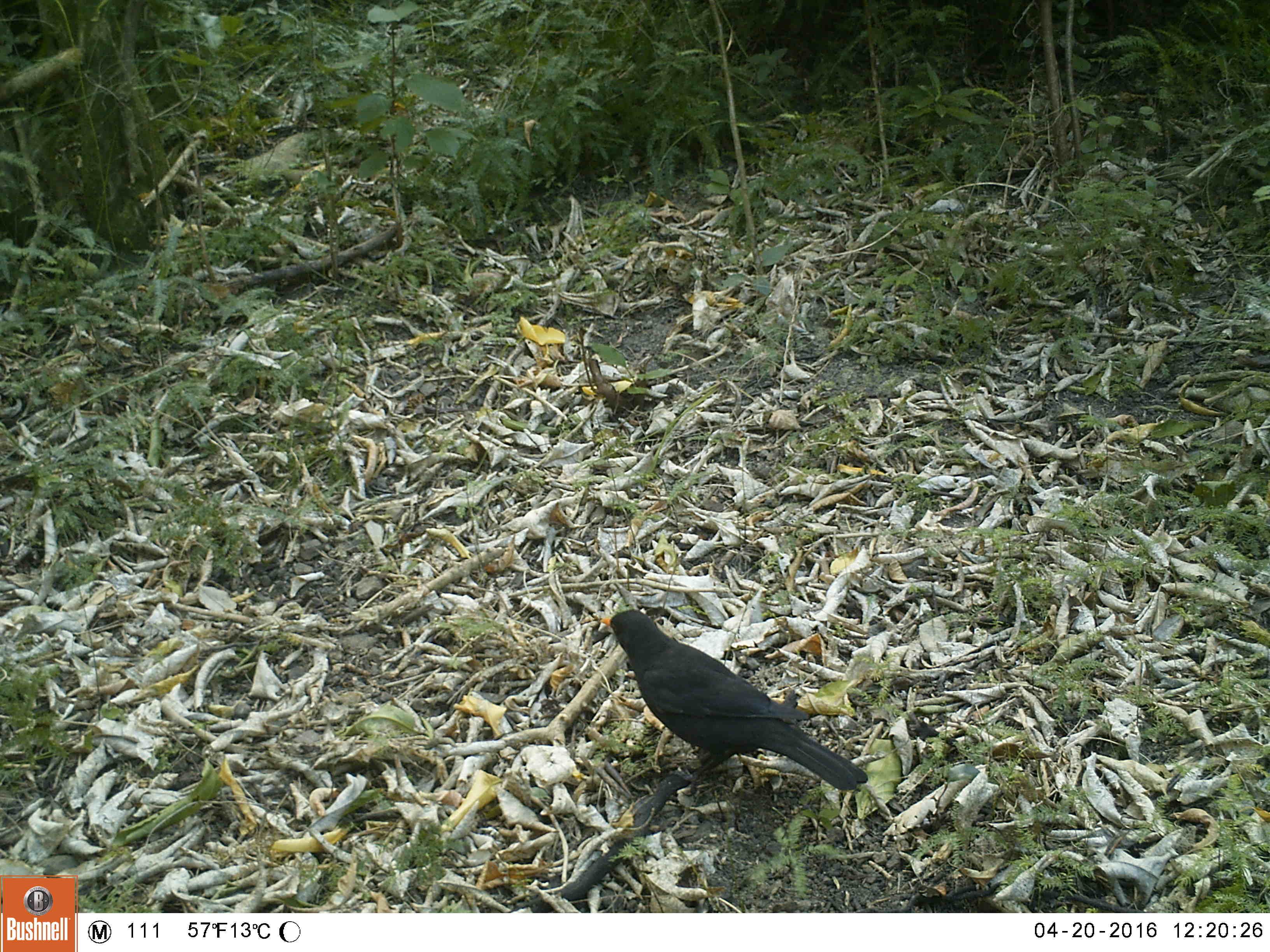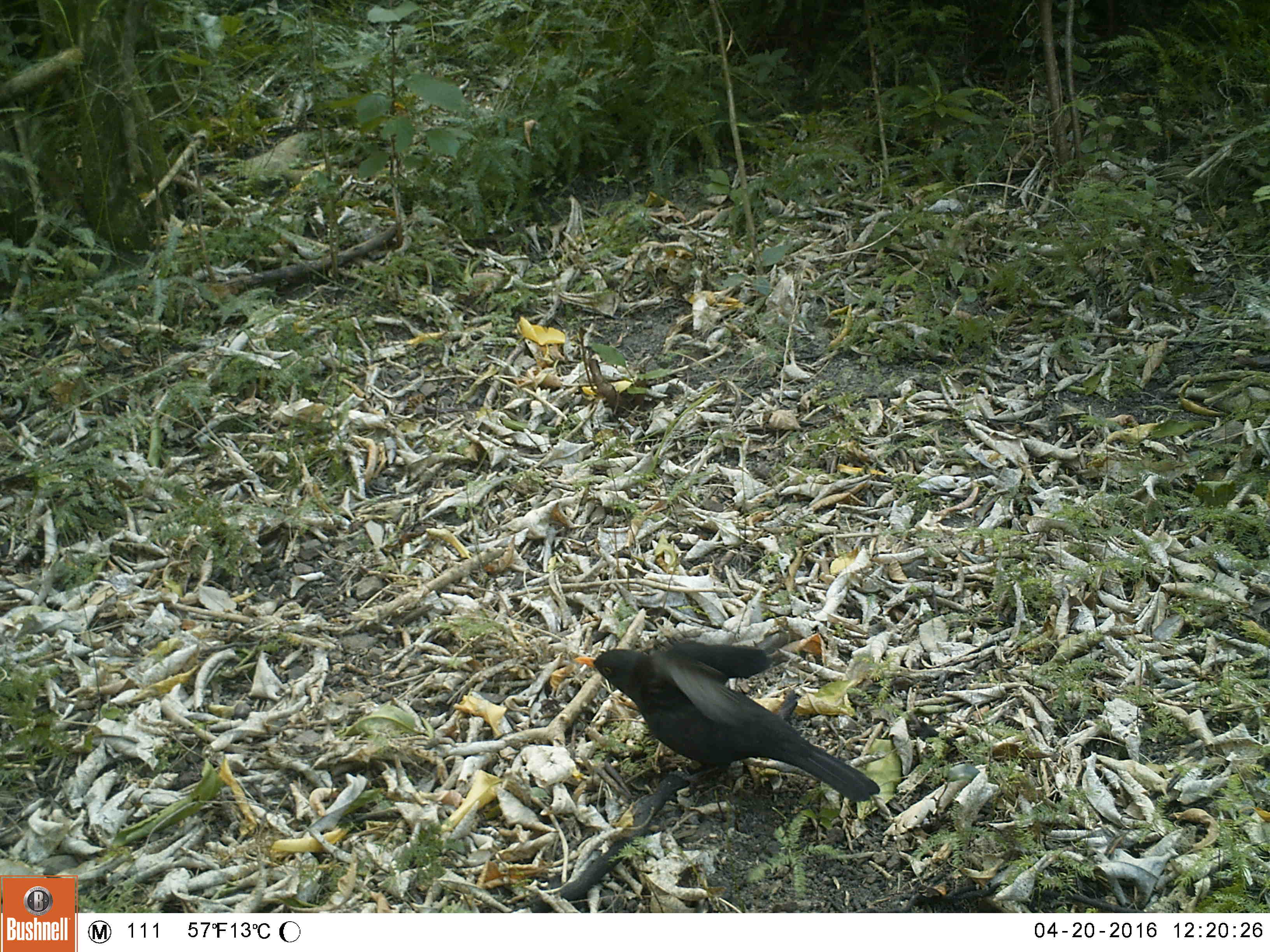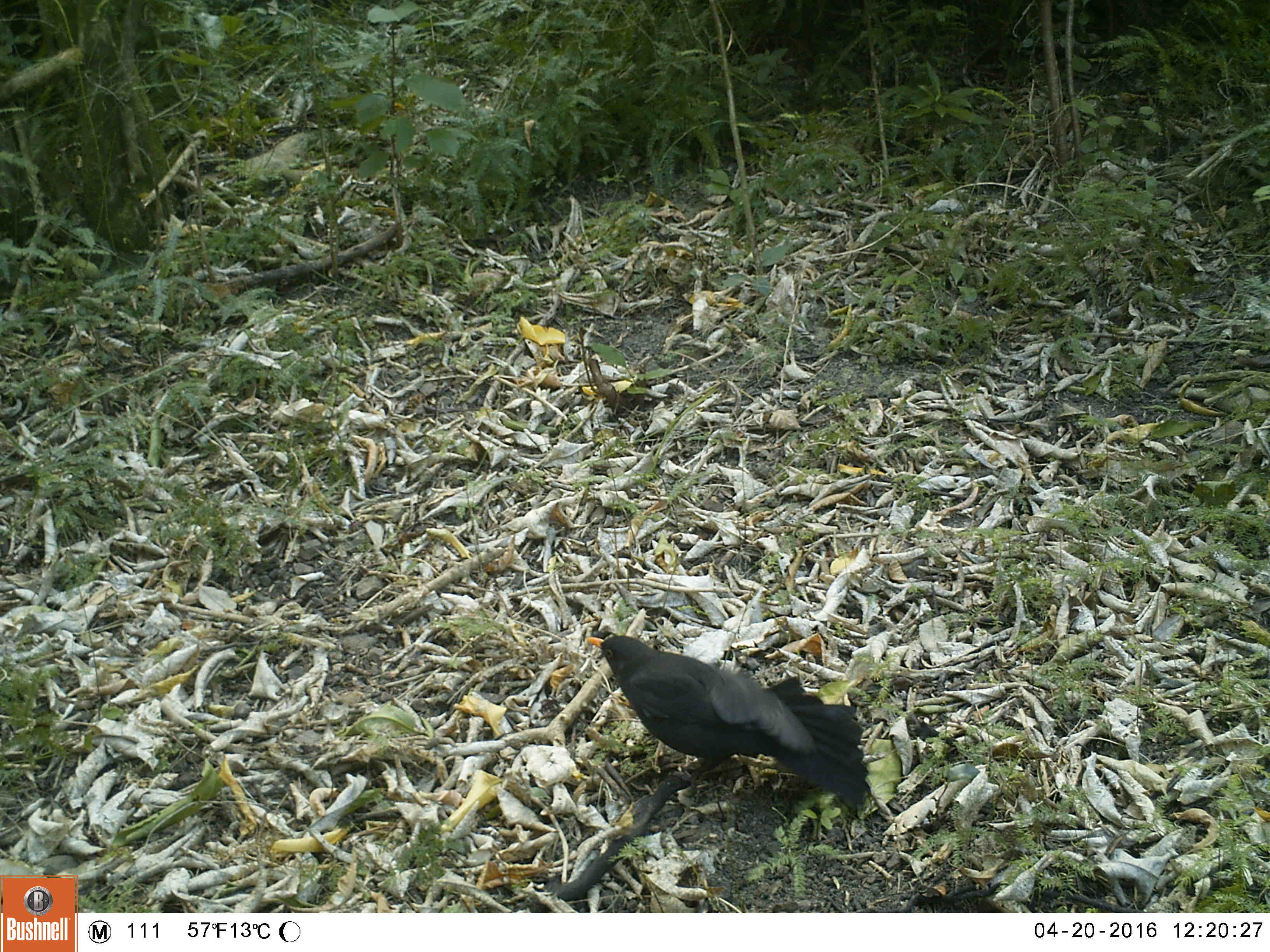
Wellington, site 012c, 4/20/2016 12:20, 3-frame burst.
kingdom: Animalia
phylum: Chordata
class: Aves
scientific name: Aves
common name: bird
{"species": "bird (Aves)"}